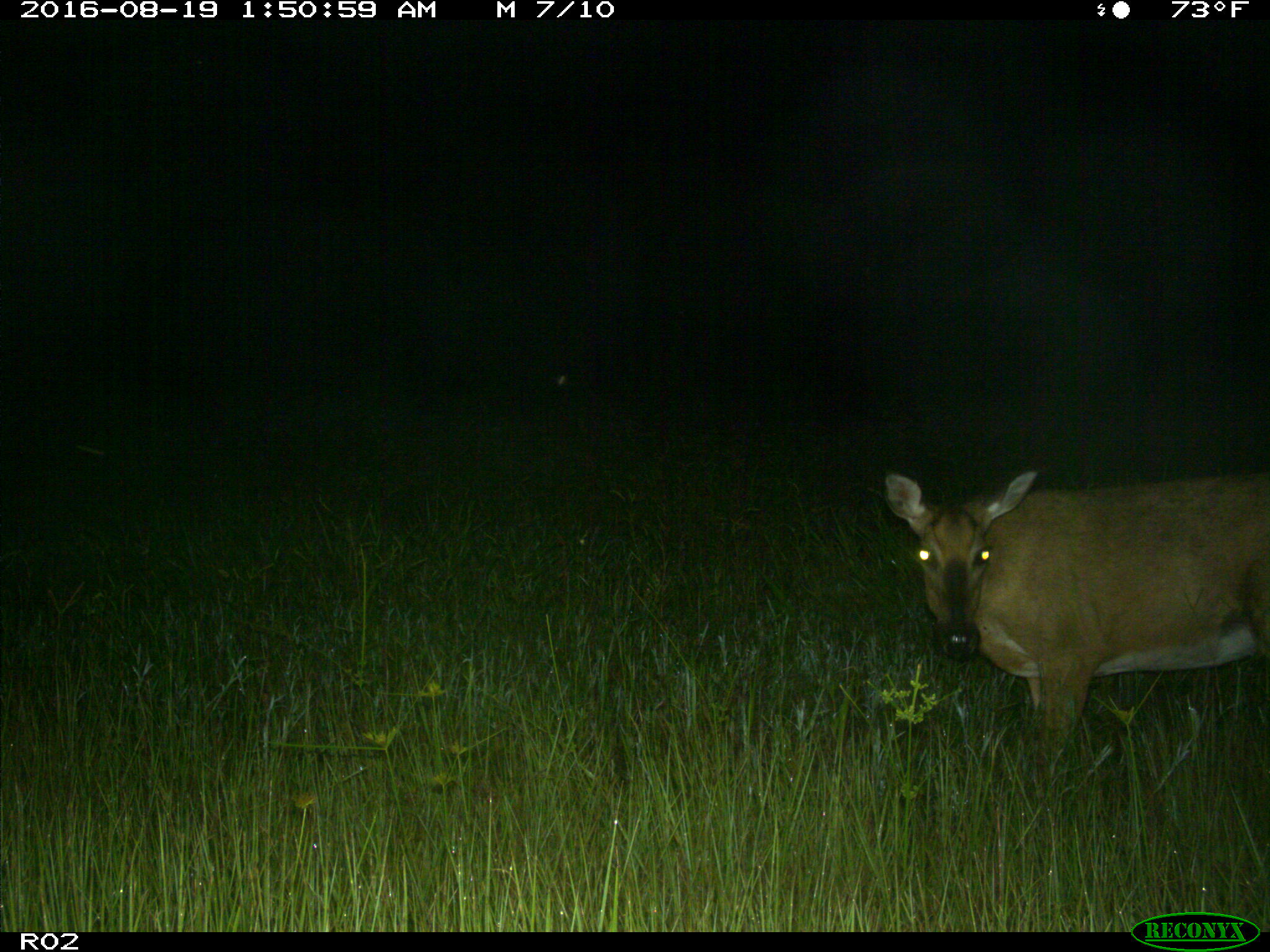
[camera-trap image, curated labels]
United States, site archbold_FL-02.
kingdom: Animalia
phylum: Chordata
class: Mammalia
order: Artiodactyla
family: Cervidae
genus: Odocoileus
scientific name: Odocoileus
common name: deer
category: unidentified deer